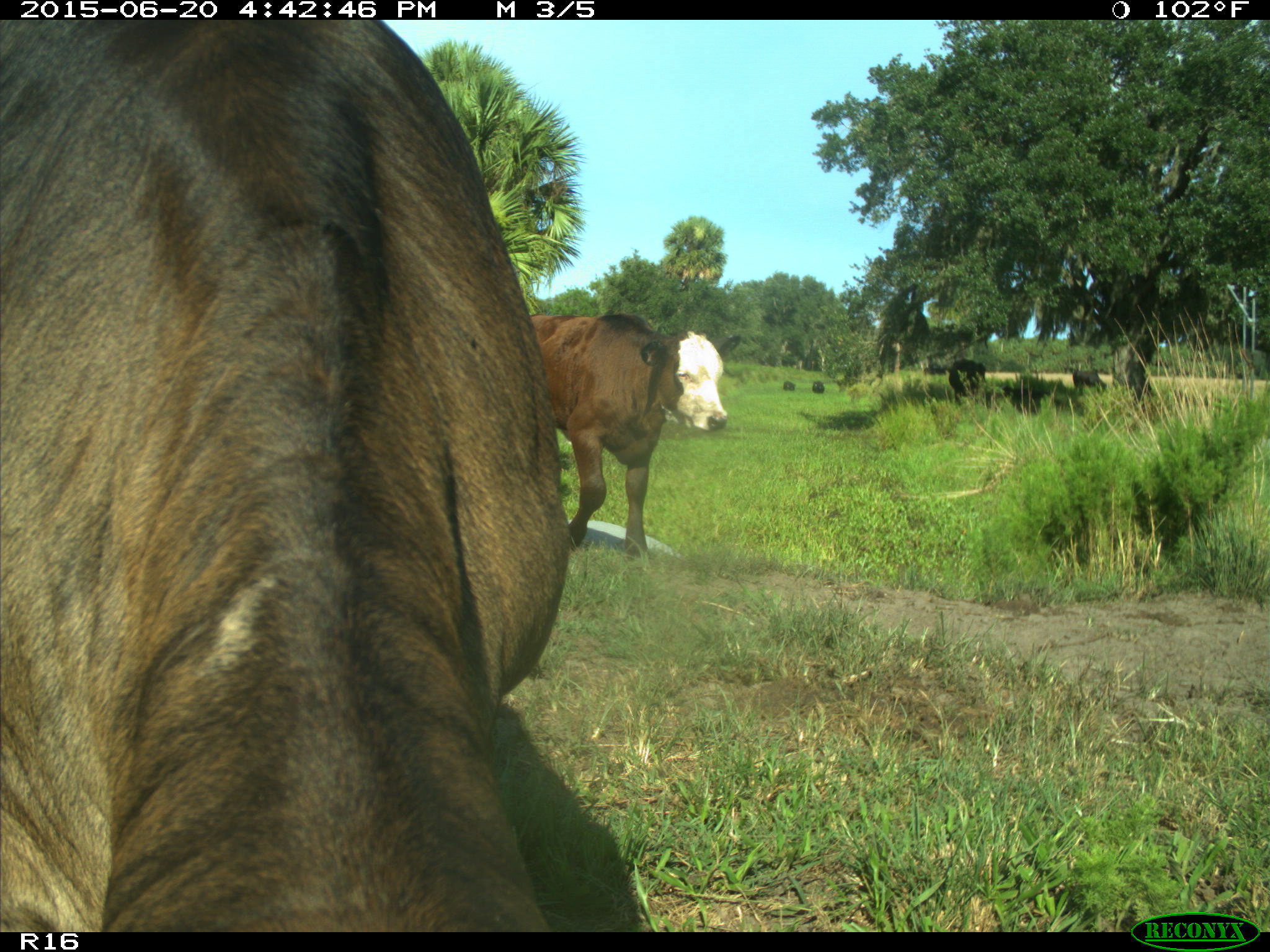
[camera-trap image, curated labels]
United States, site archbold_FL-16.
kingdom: Animalia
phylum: Chordata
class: Mammalia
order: Artiodactyla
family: Bovidae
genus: Bos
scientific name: Bos taurus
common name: domestic cow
Bos taurus (domestic cow).